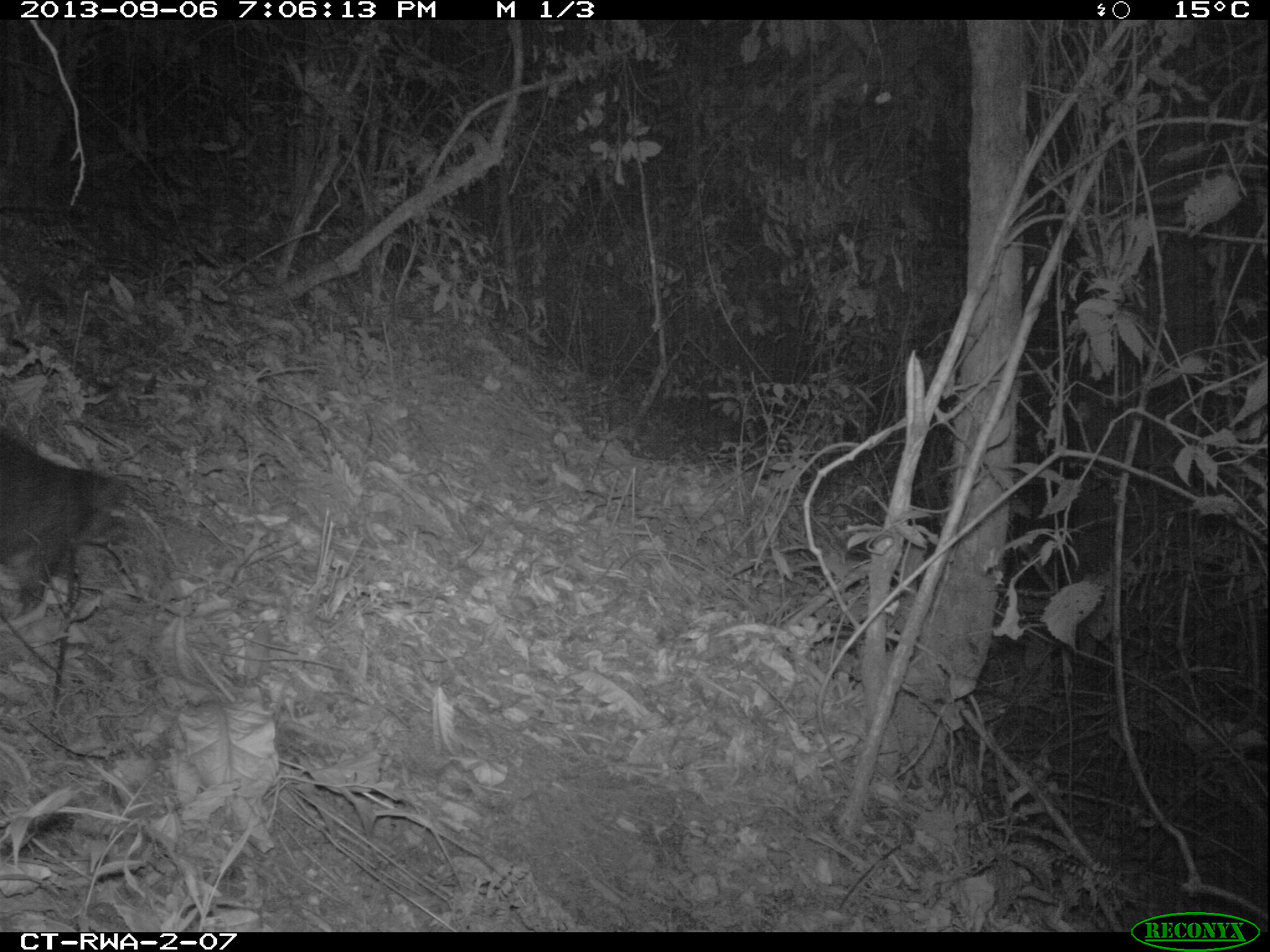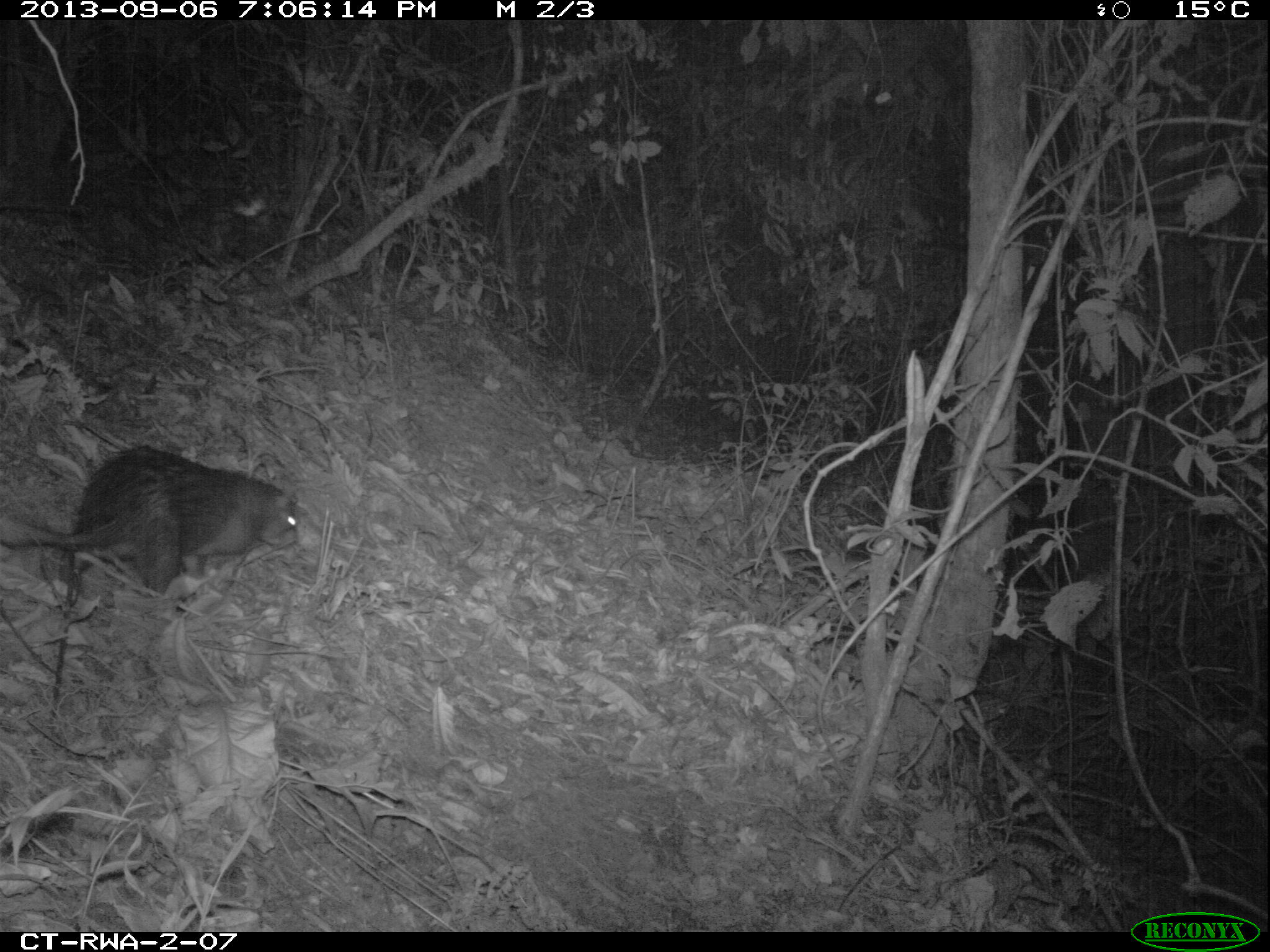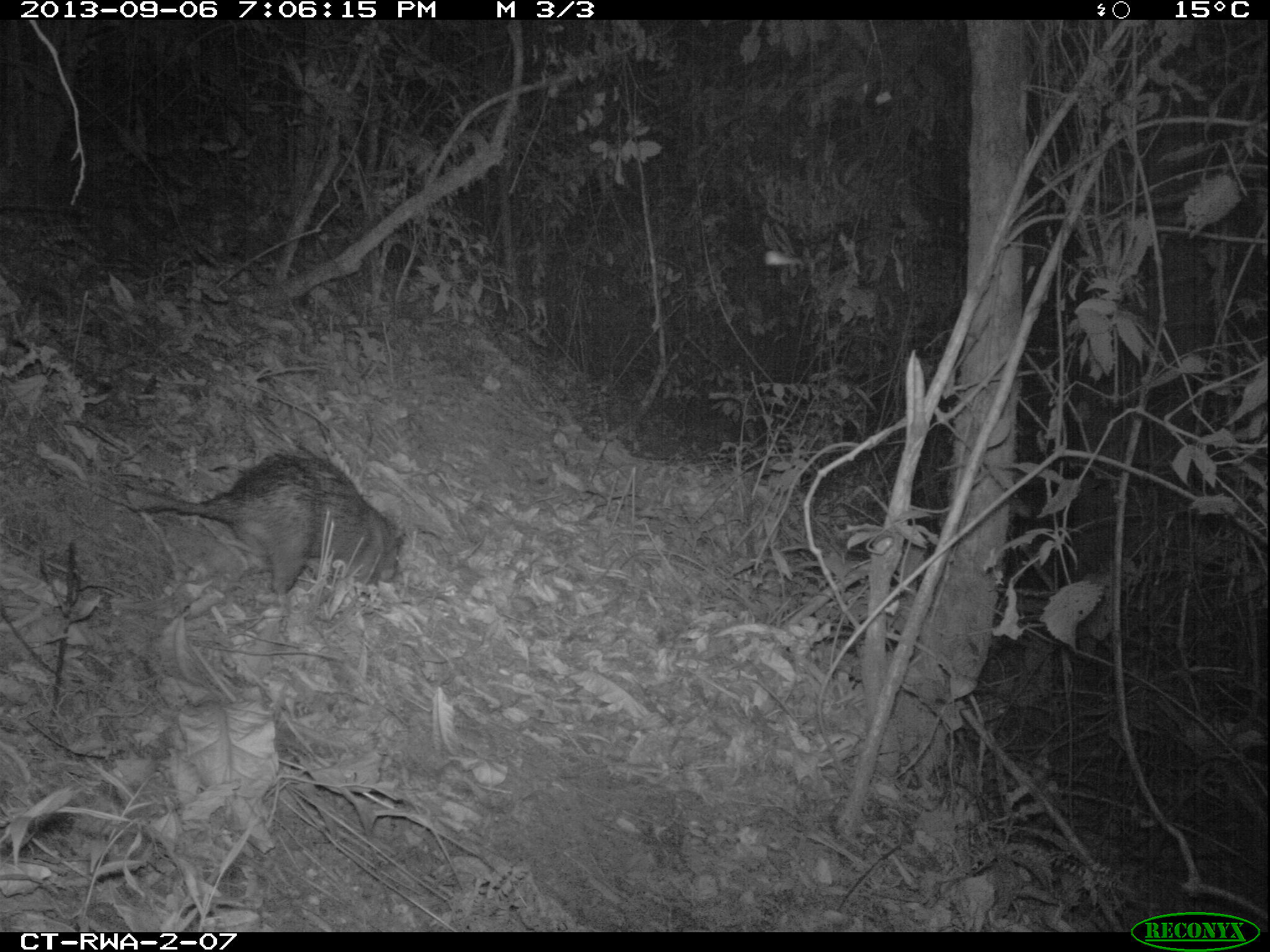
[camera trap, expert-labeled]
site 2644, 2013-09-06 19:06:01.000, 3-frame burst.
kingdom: Animalia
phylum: Chordata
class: Mammalia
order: Rodentia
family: Hystricidae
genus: Atherurus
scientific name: Atherurus africanus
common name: african brush-tailed porcupine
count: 1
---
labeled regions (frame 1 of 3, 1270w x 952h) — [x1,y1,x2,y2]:
atherurus africanus: [0,431,125,612]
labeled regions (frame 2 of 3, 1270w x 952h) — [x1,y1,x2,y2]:
atherurus africanus: [1,440,299,591]